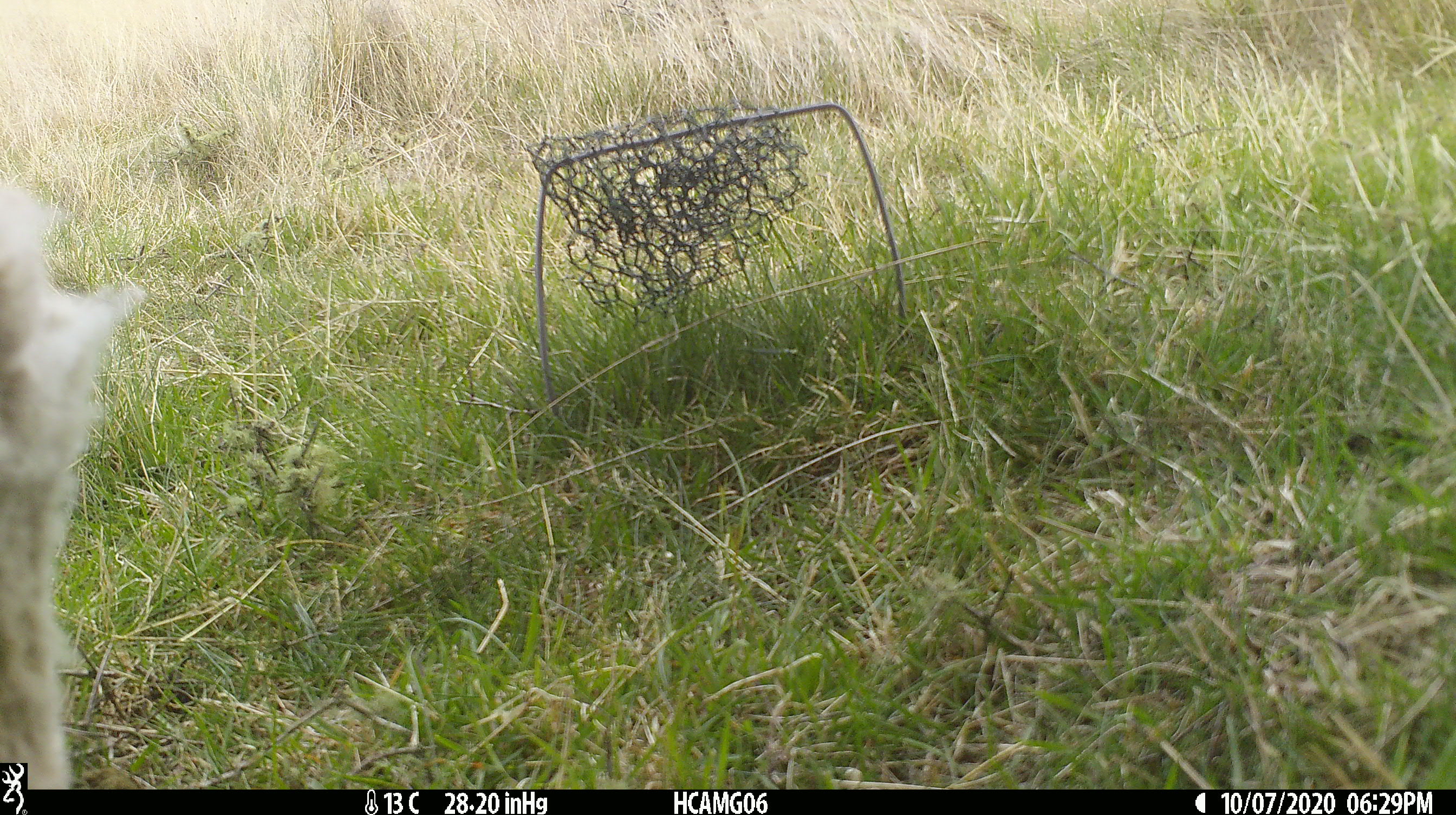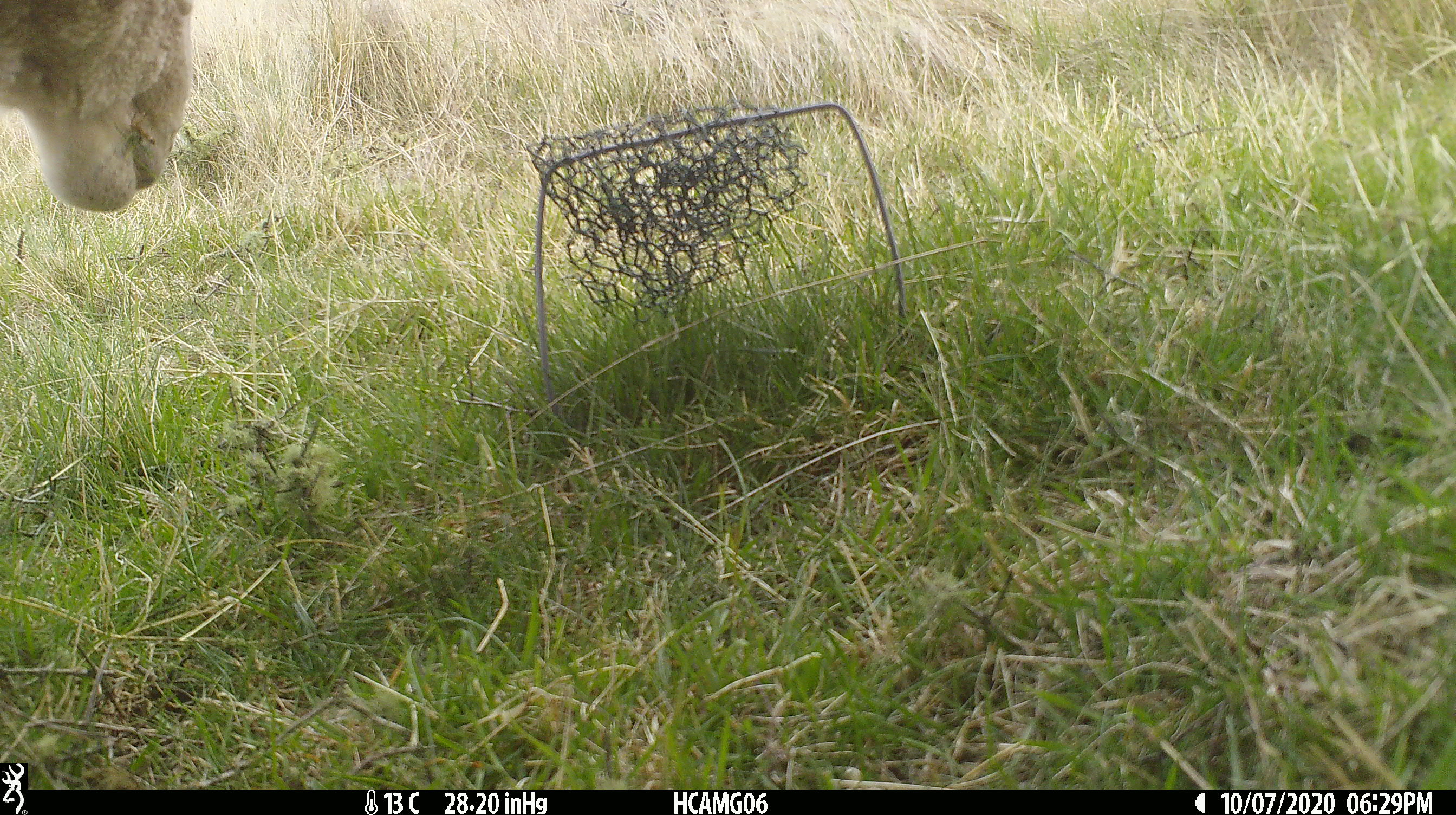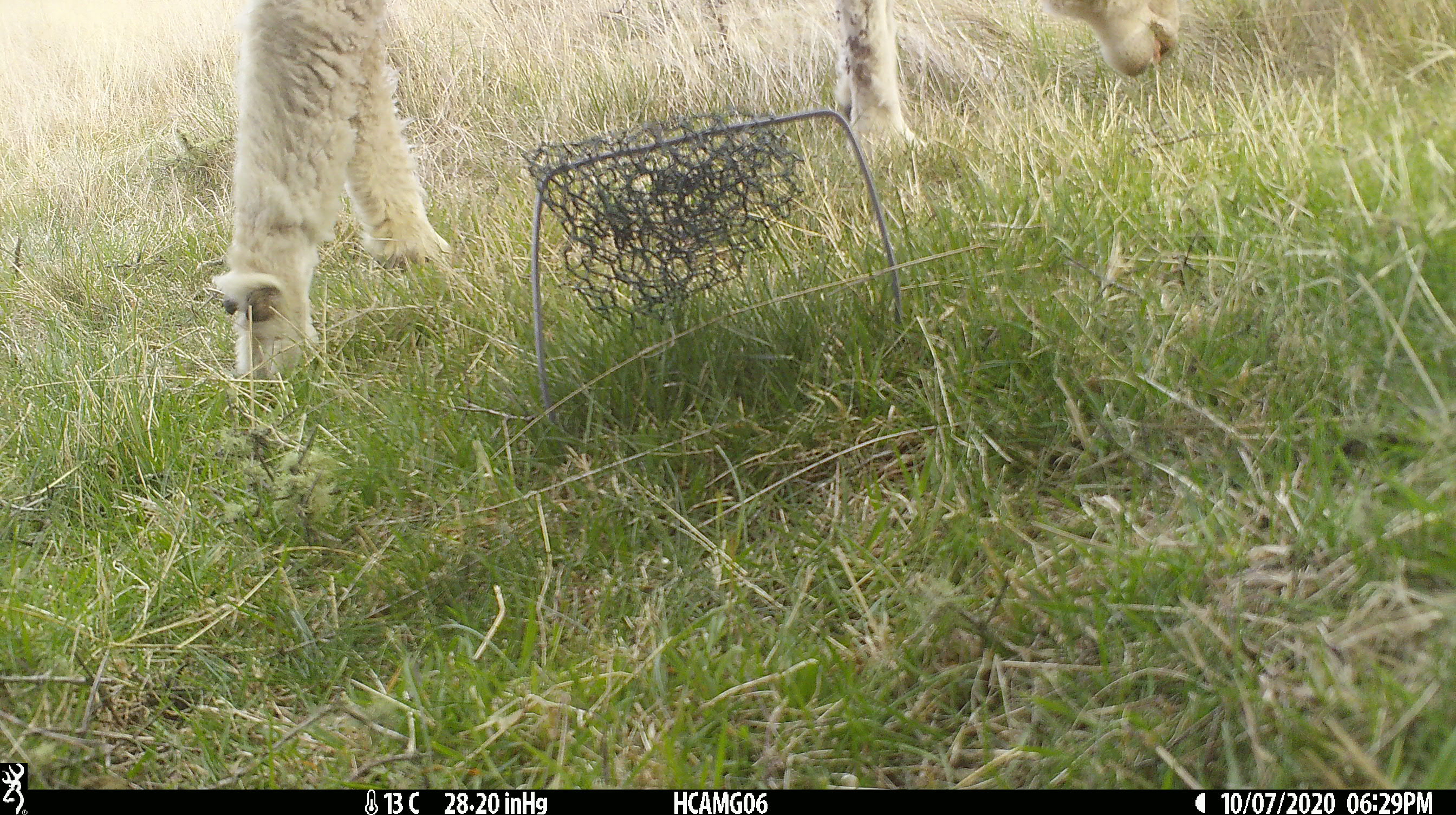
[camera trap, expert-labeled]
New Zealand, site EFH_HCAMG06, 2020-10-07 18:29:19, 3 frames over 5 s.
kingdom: Animalia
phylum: Chordata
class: Mammalia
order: Artiodactyla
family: Bovidae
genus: Ovis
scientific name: Ovis aries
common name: domestic sheep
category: sheep